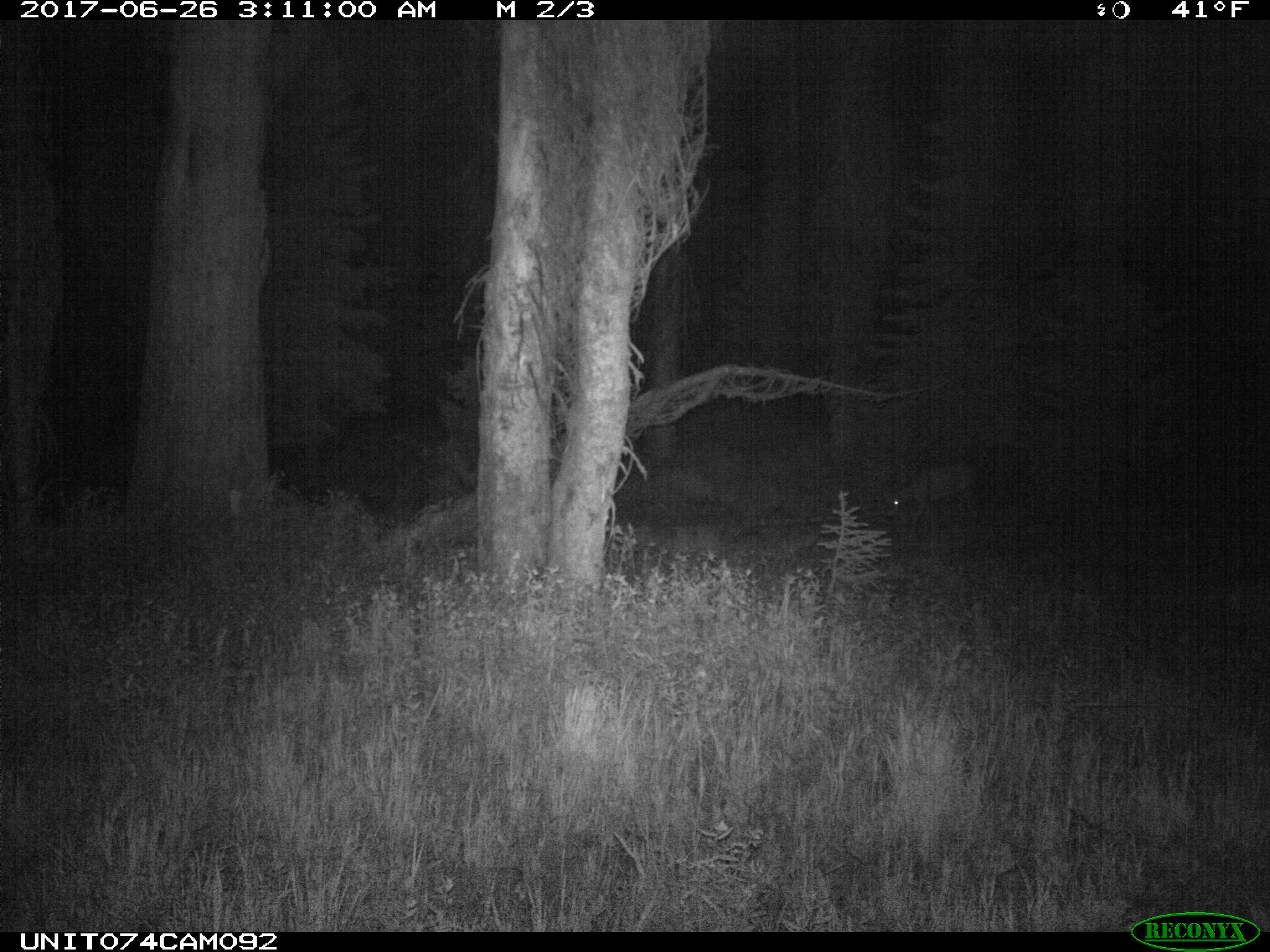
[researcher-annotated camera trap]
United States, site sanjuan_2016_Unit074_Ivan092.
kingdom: Animalia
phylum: Chordata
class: Mammalia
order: Artiodactyla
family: Cervidae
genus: Odocoileus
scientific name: Odocoileus hemionus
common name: mule deer